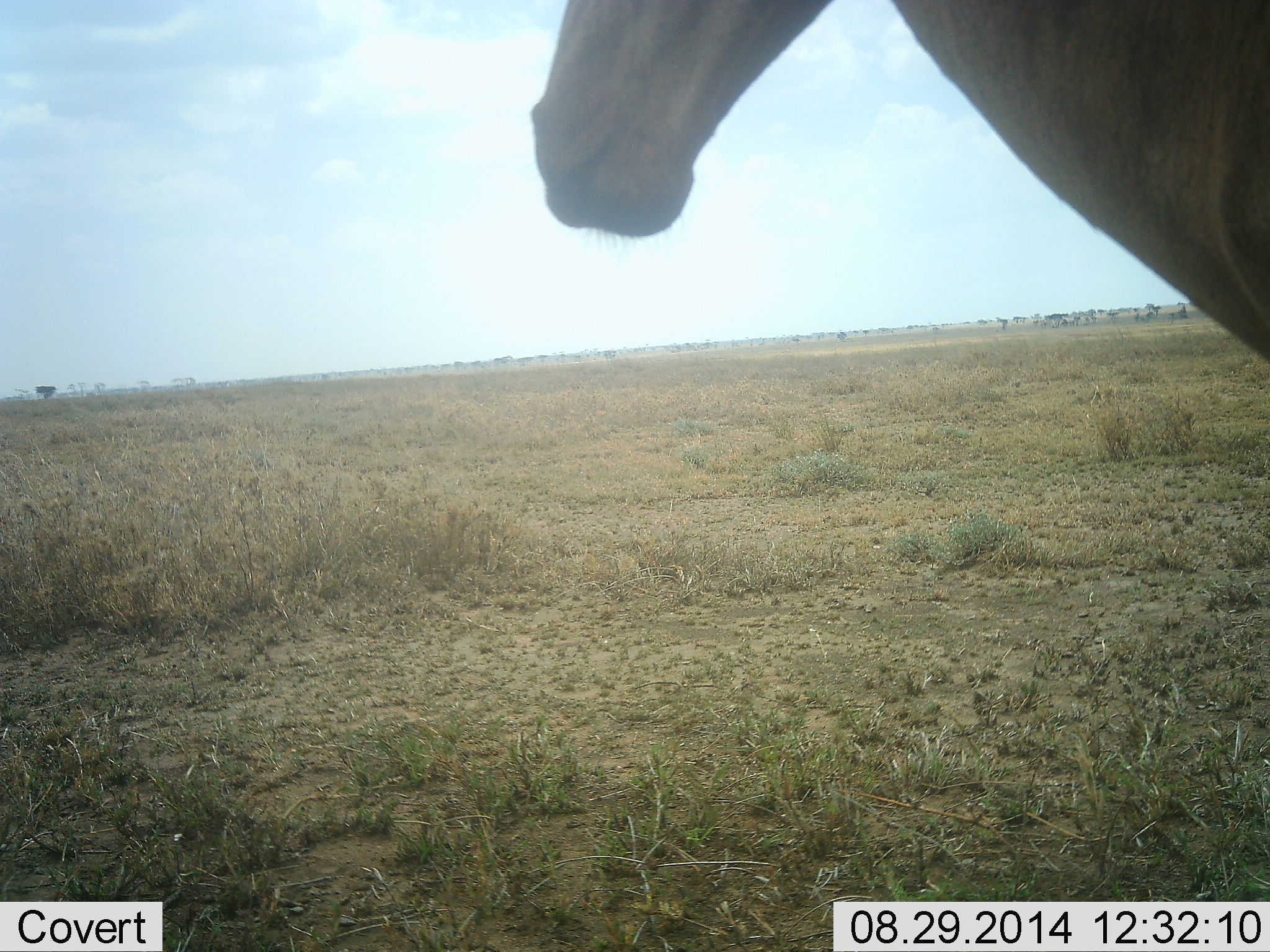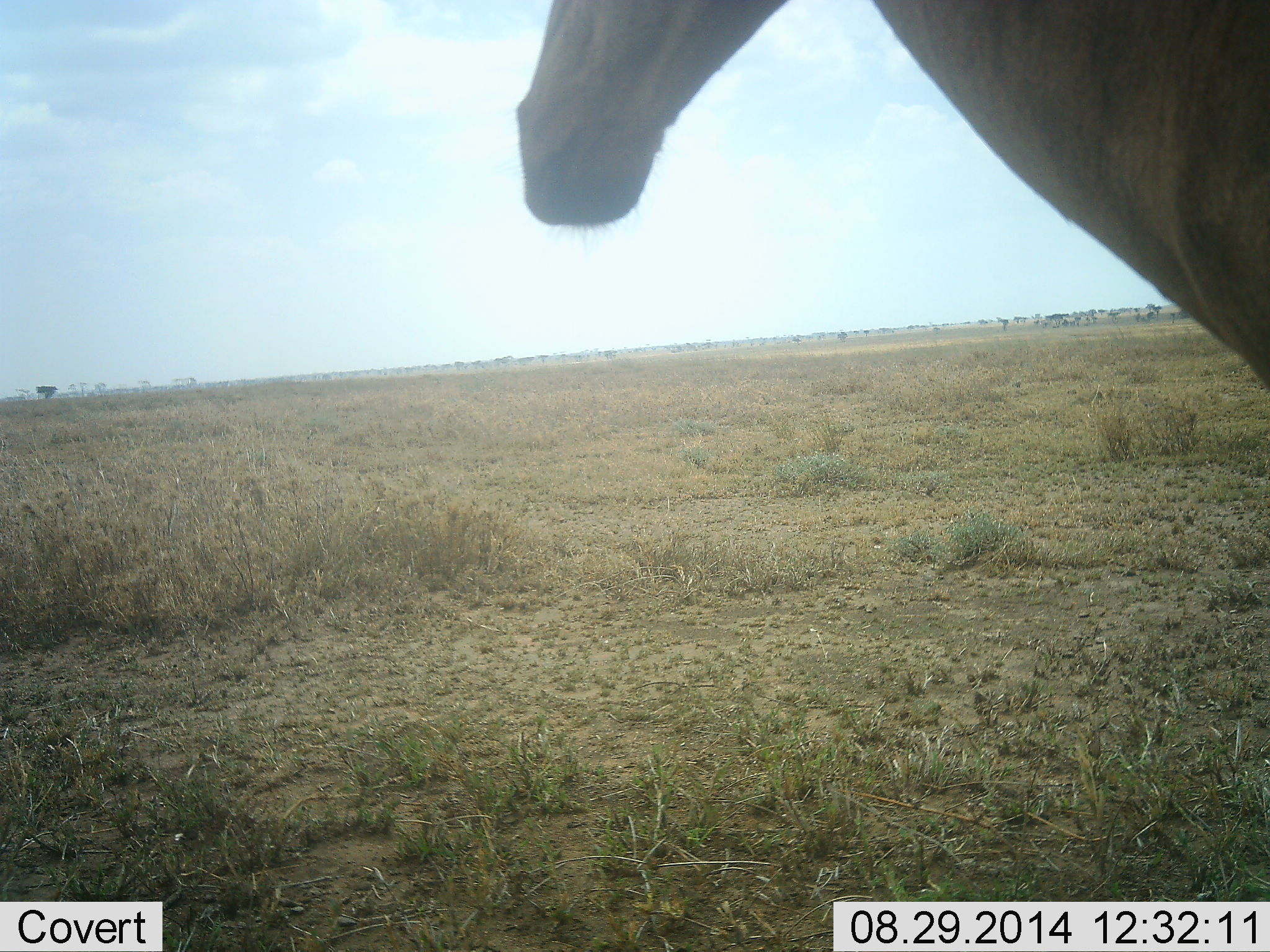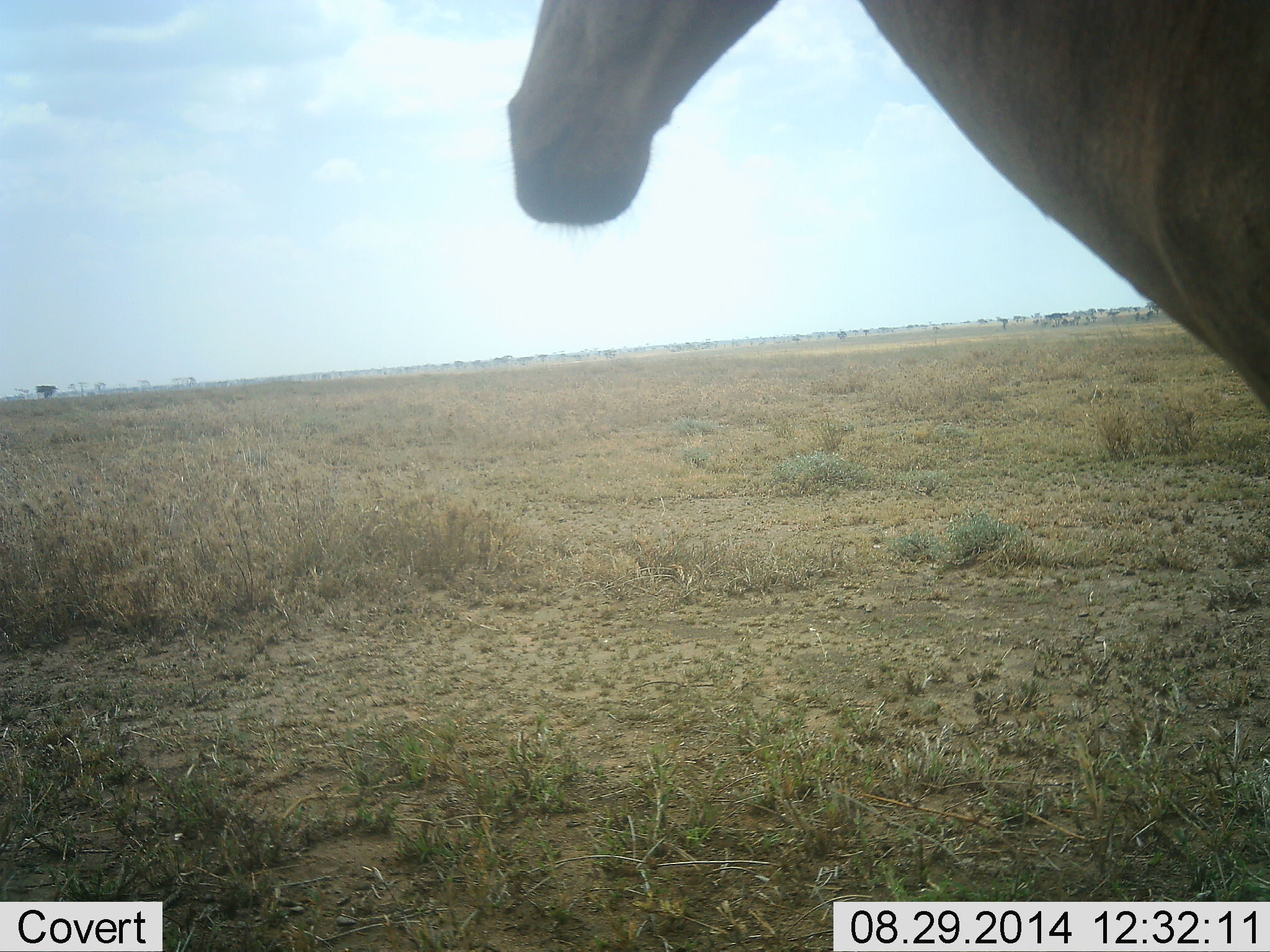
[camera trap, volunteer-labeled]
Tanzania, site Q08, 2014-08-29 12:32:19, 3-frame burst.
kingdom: Animalia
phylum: Chordata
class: Mammalia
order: Artiodactyla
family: Bovidae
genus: Alcelaphus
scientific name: Alcelaphus buselaphus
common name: hartebeest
Hartebeest (Alcelaphus buselaphus), count 1. Behavior (volunteer vote fractions): standing 80%, resting 0%, moving 20%, interacting 0%. Young present (vote fraction): 0%. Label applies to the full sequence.